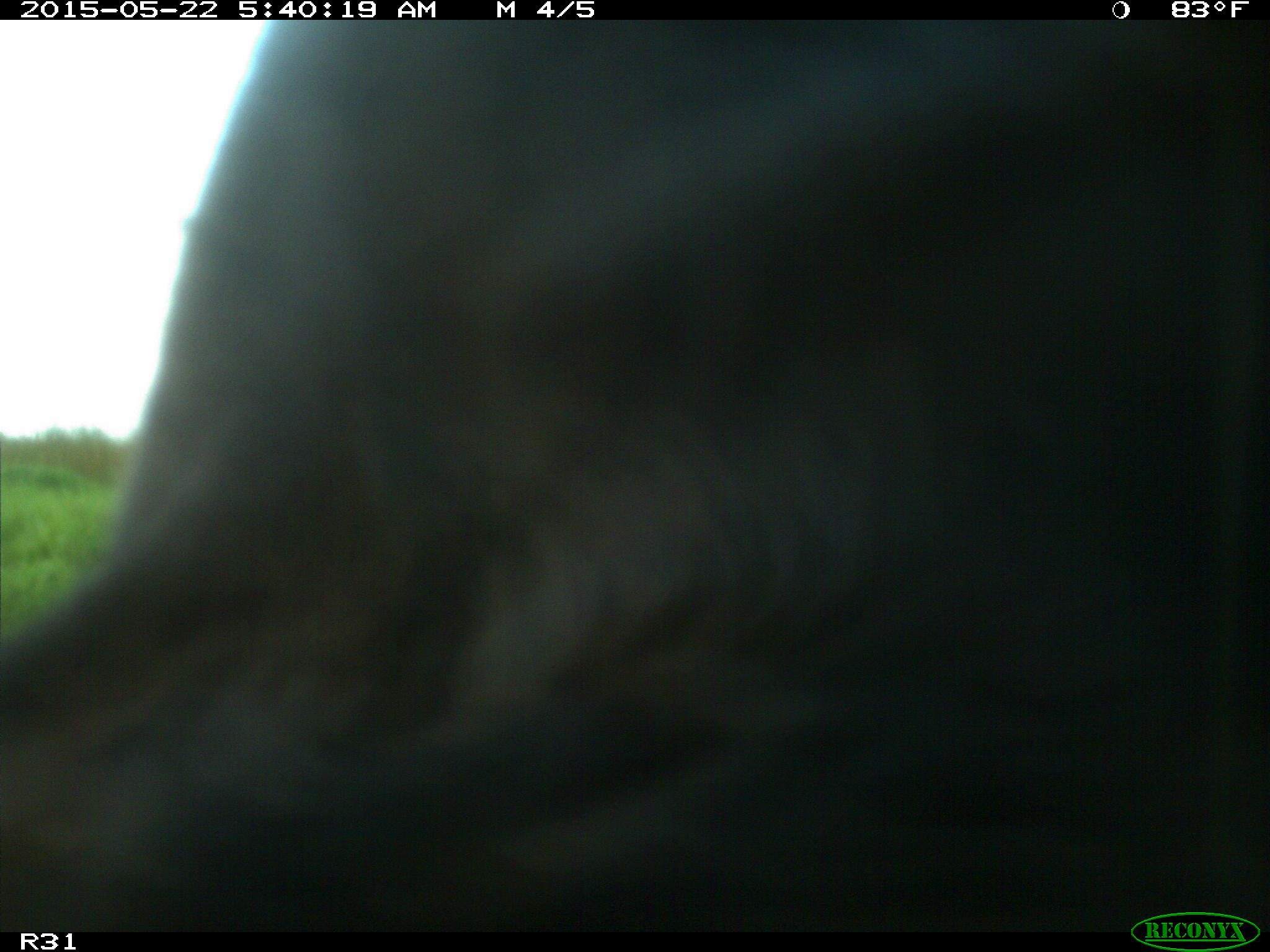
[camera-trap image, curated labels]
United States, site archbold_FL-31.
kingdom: Animalia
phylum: Chordata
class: Mammalia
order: Artiodactyla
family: Bovidae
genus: Bos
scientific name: Bos taurus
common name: domestic cow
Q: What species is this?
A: Bos taurus (domestic cow).